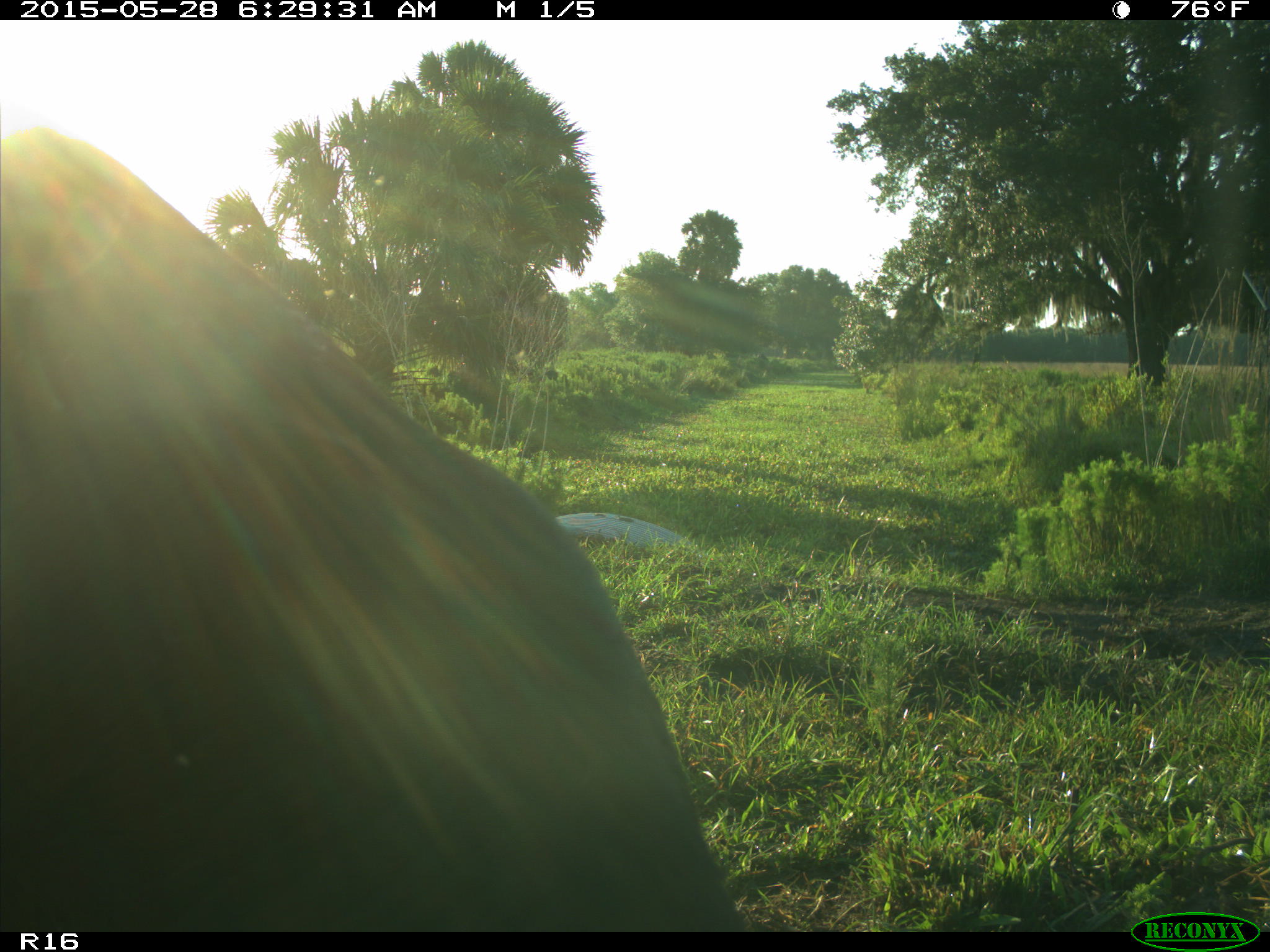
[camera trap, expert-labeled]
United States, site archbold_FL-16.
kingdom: Animalia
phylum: Chordata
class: Mammalia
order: Artiodactyla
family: Bovidae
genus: Bos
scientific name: Bos taurus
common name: domestic cow